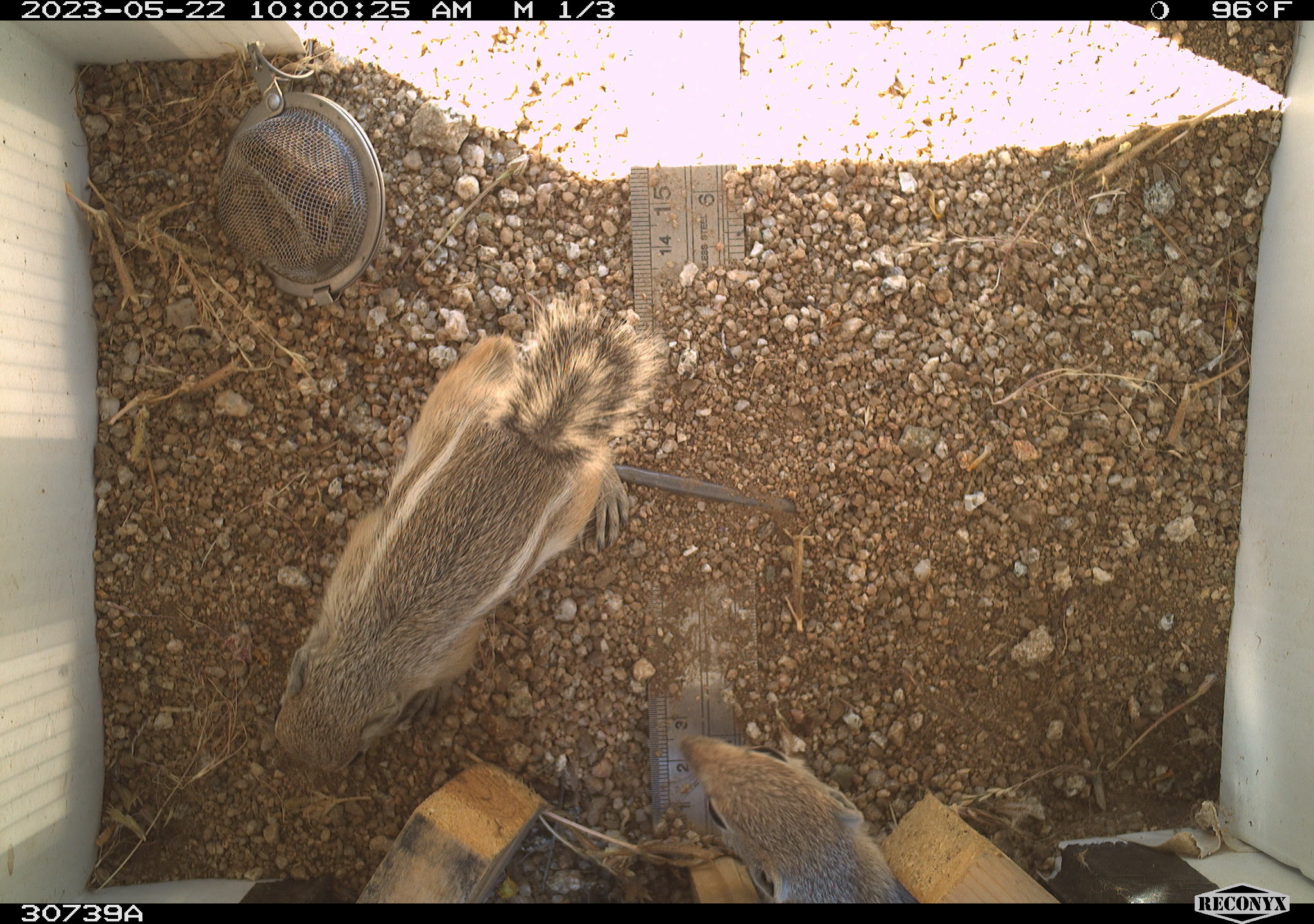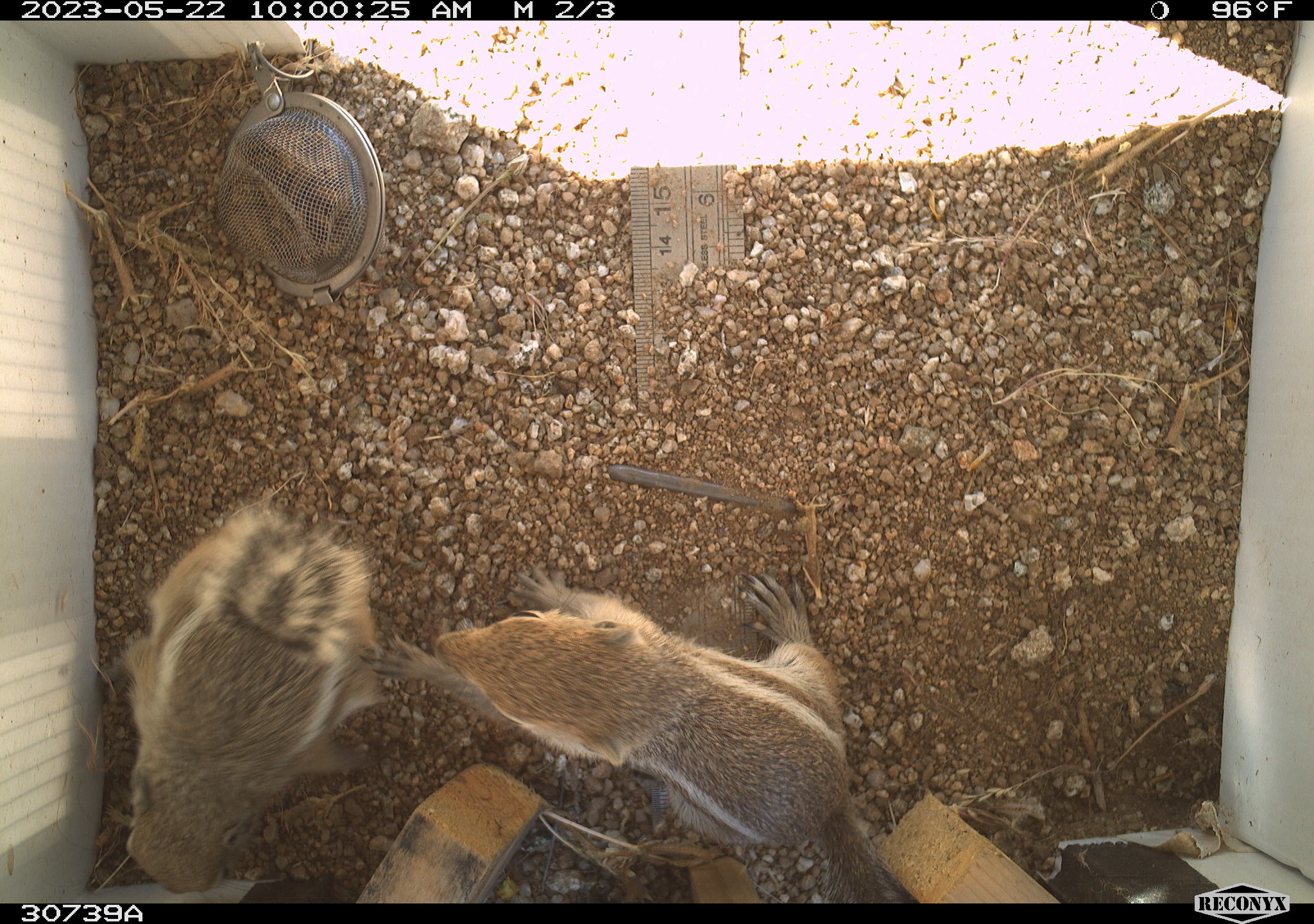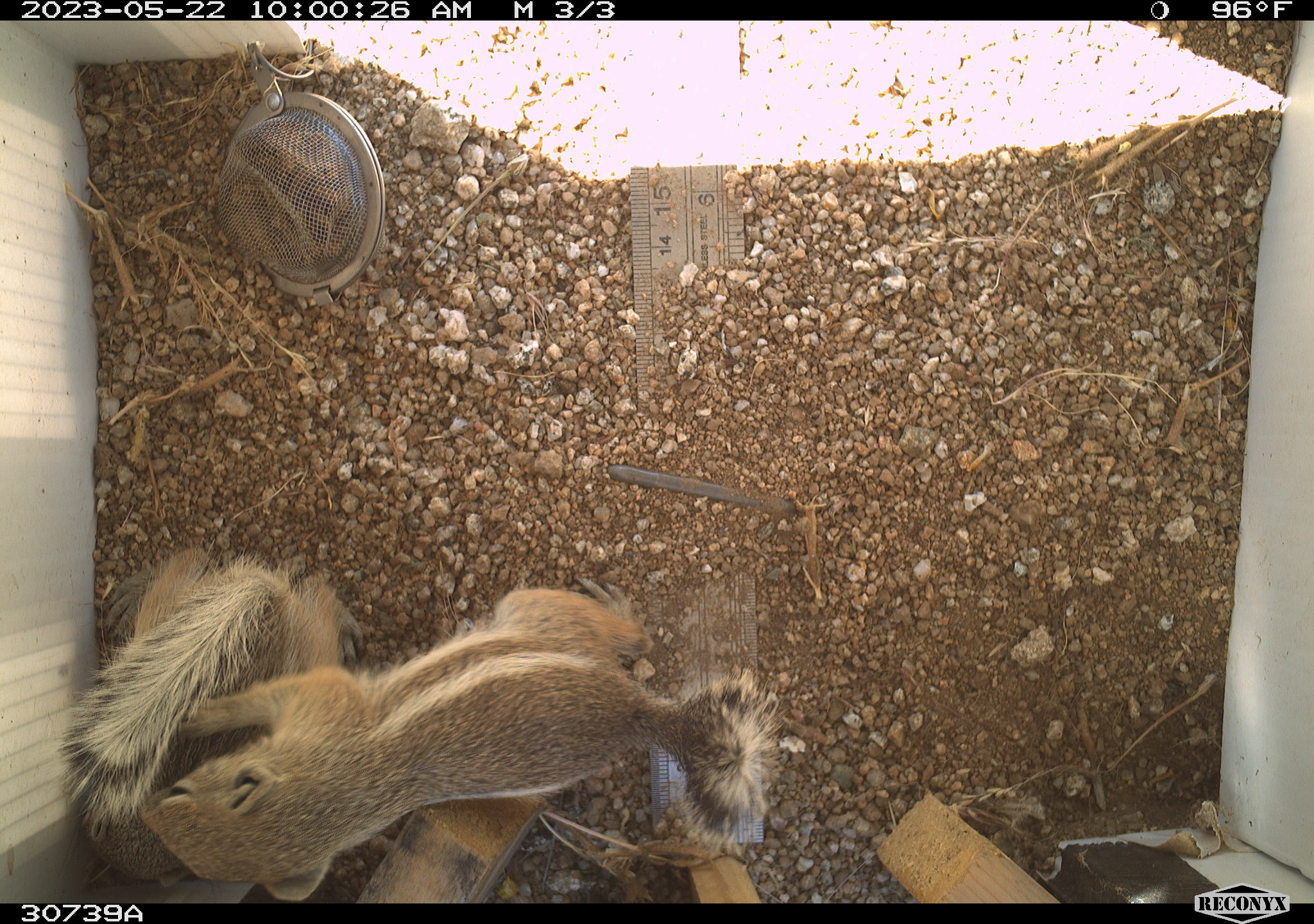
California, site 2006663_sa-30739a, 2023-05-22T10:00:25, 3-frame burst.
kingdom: Animalia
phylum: Chordata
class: Mammalia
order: Rodentia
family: Sciuridae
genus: Ammospermophilus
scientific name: Ammospermophilus leucurus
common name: white-tailed antelope squirrel